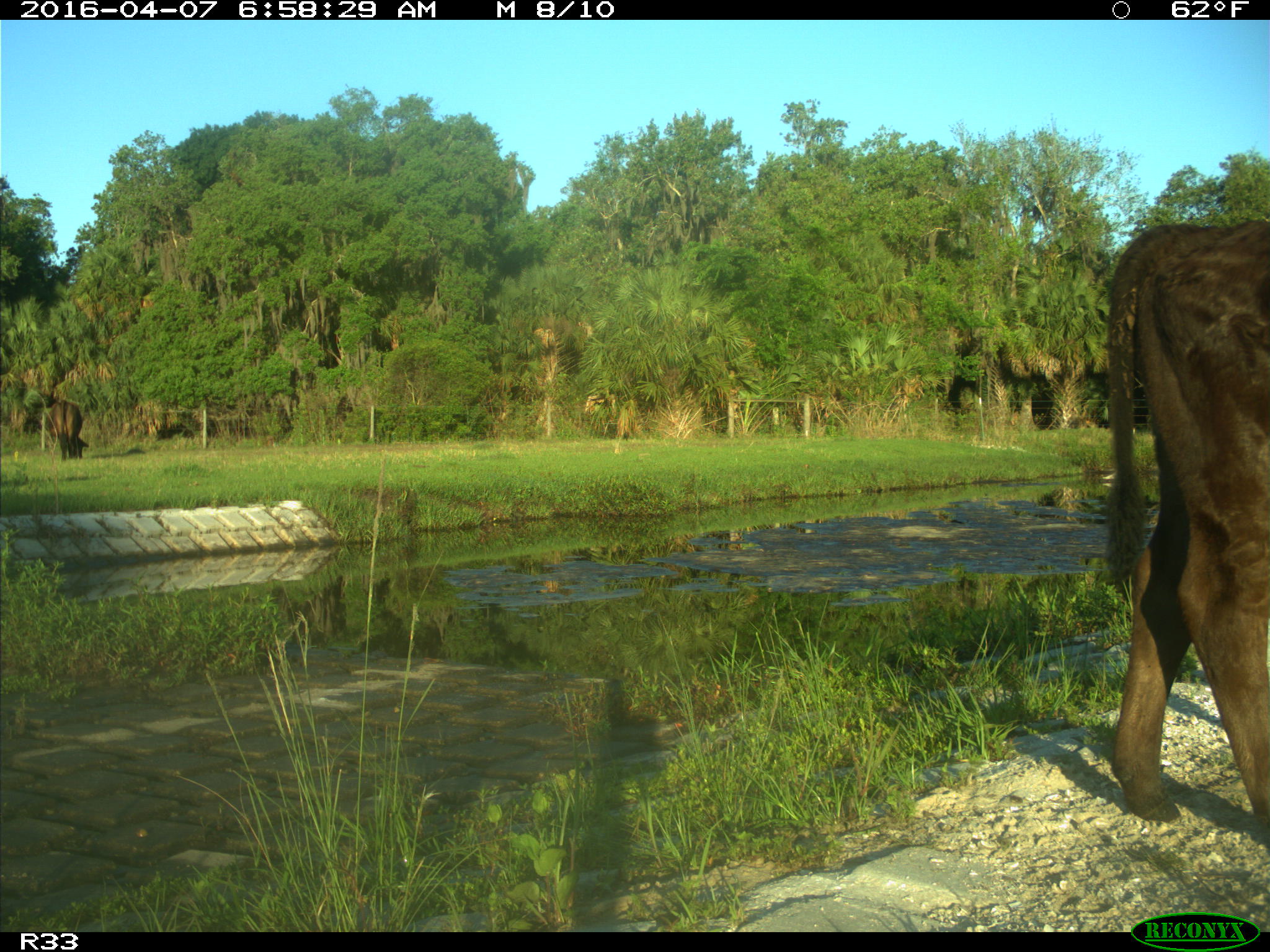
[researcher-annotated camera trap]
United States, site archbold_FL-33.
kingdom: Animalia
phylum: Chordata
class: Mammalia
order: Artiodactyla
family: Bovidae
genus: Bos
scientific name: Bos taurus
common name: domestic cow